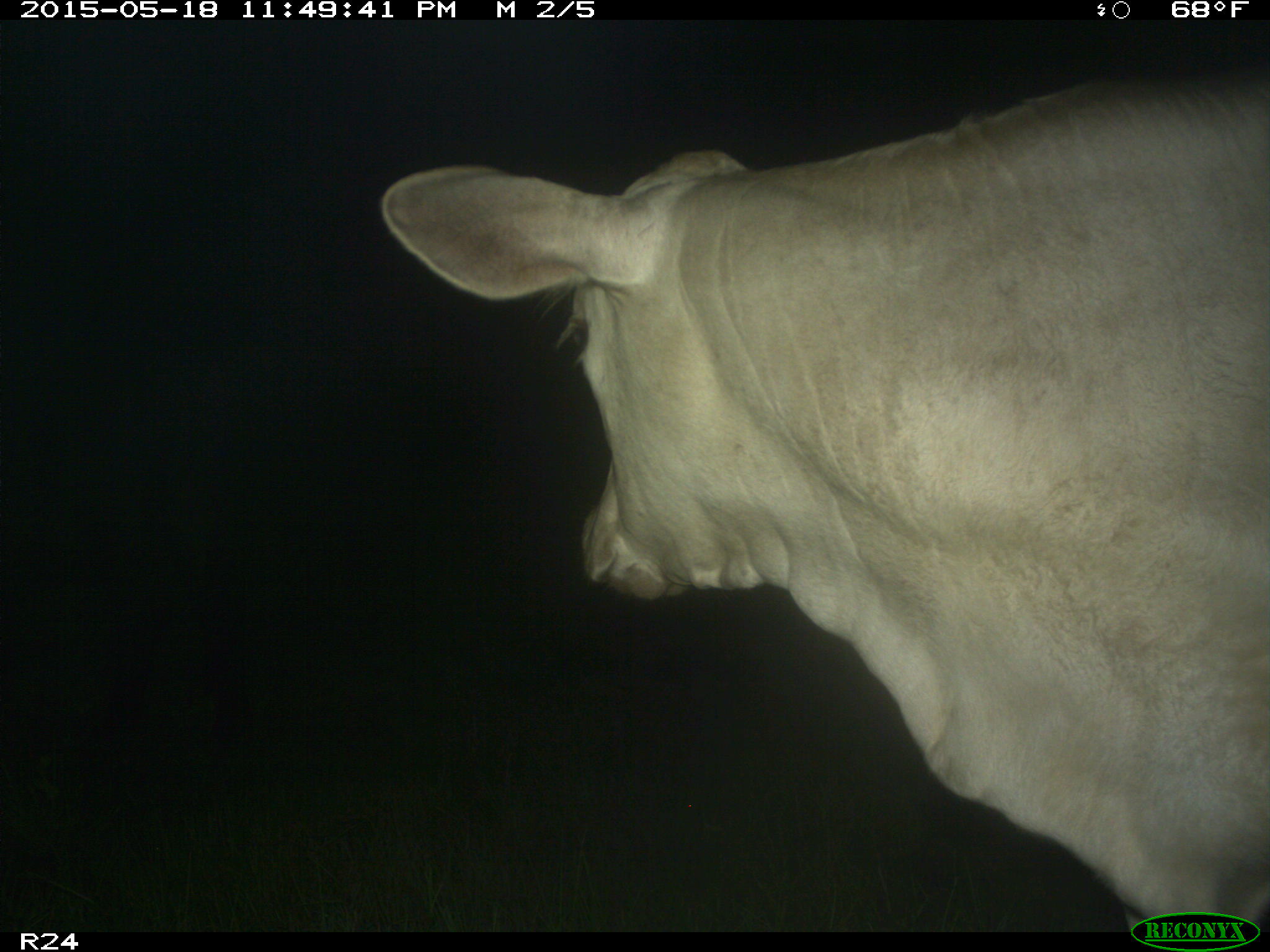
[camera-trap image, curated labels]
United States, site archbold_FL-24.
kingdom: Animalia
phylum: Chordata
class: Mammalia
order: Artiodactyla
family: Bovidae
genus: Bos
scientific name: Bos taurus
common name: domestic cow